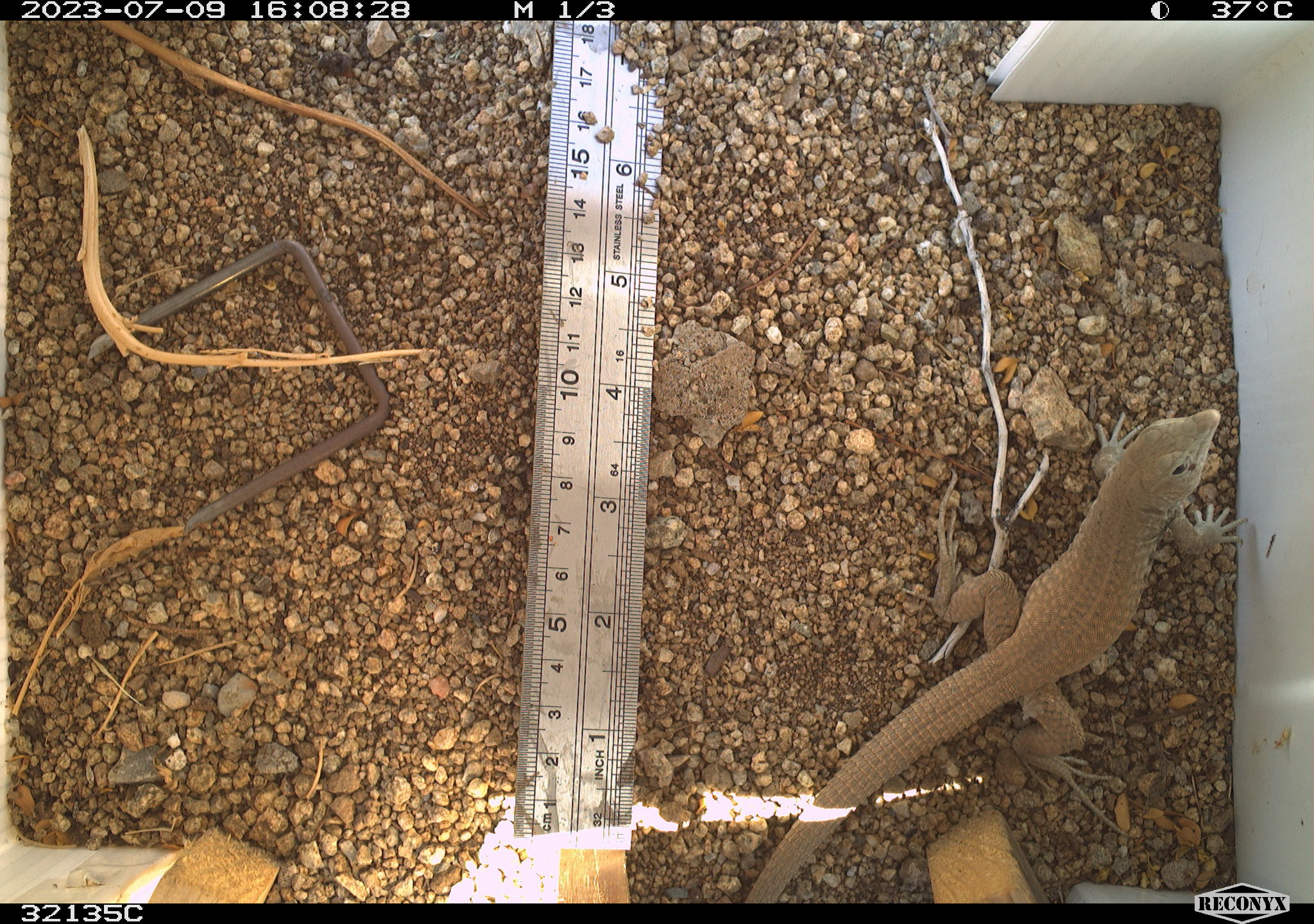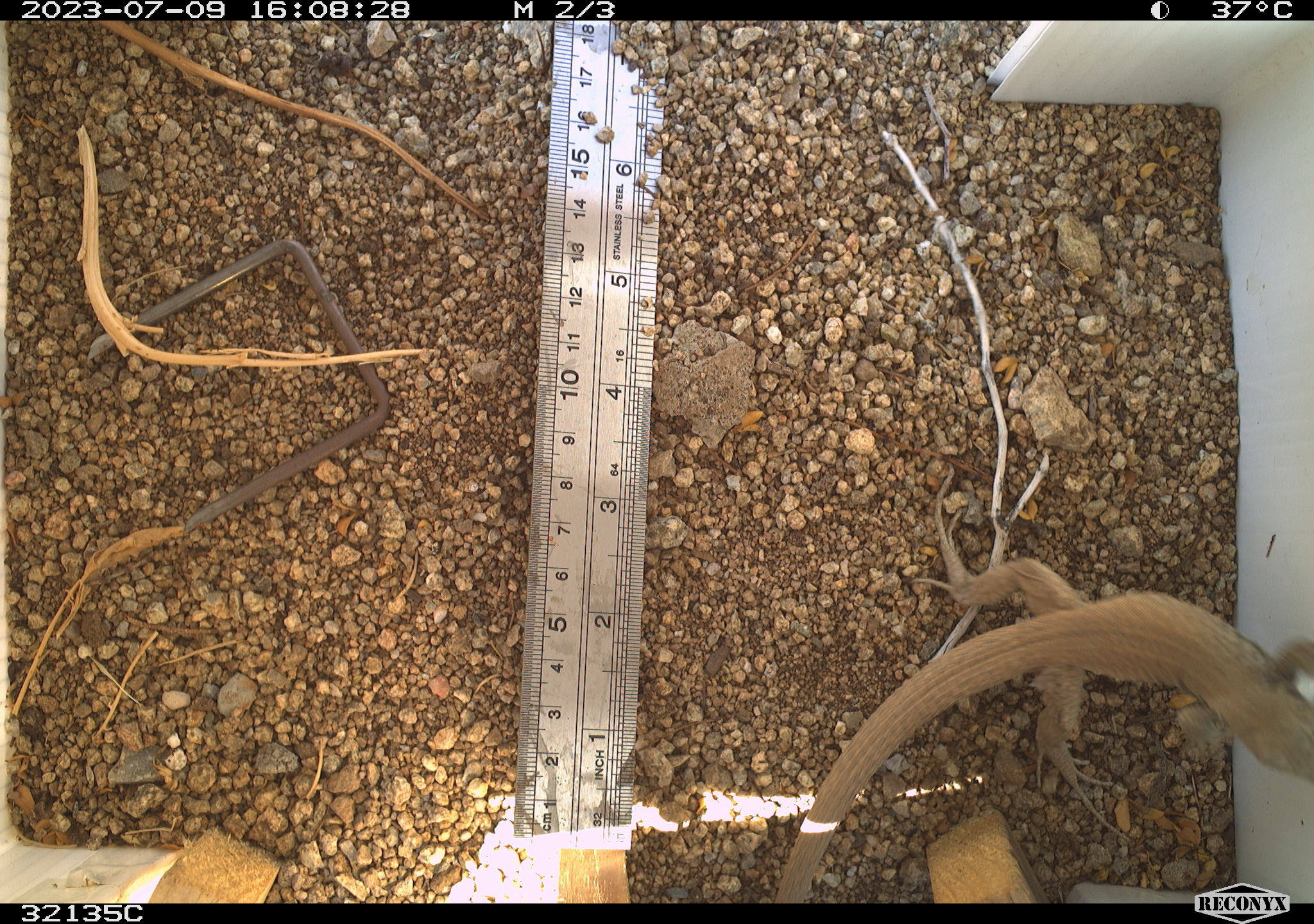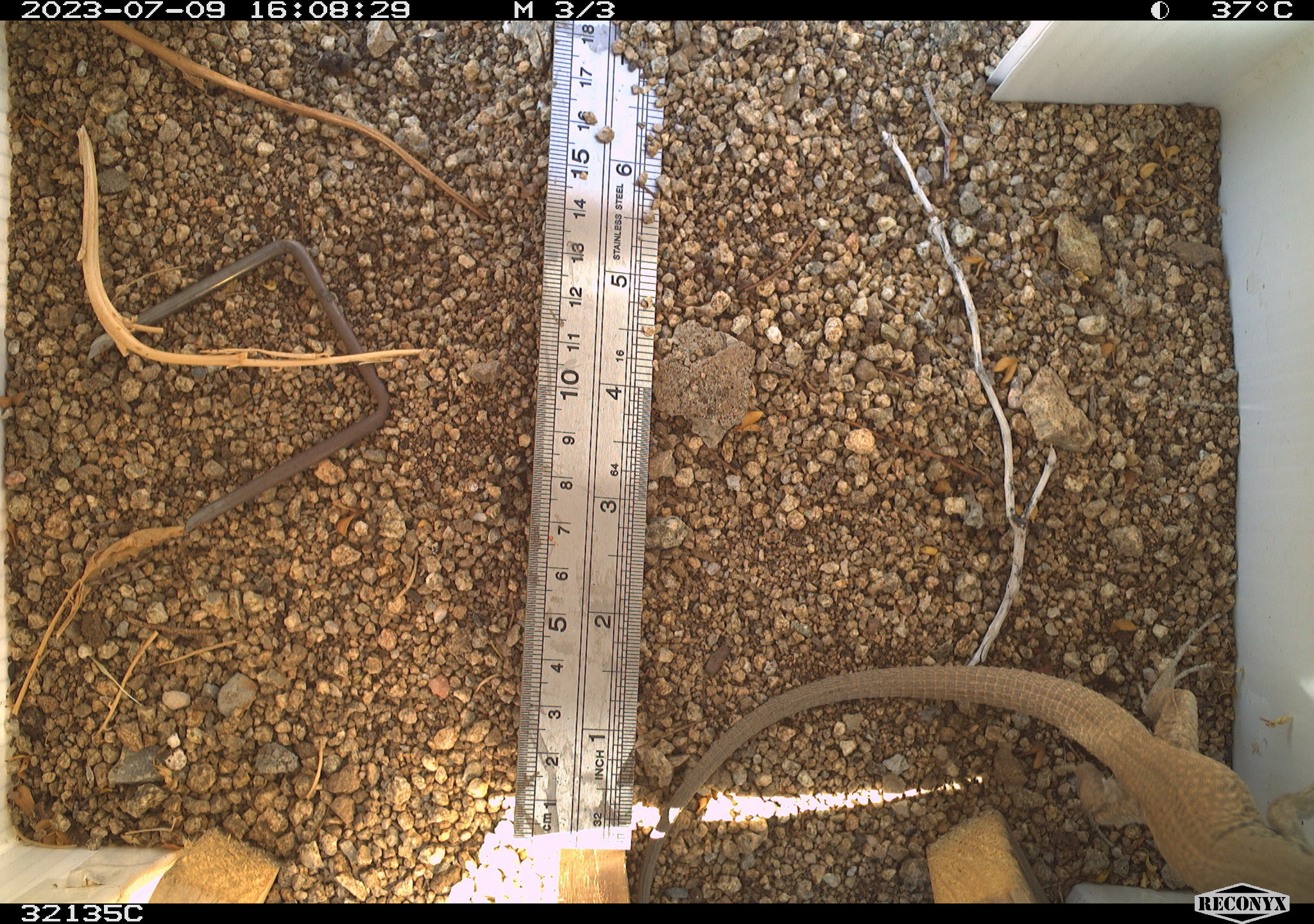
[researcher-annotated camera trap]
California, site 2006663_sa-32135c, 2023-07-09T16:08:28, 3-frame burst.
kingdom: Animalia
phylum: Chordata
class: Reptilia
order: Squamata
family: Teiidae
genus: Aspidoscelis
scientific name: Aspidoscelis tigris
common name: western whiptail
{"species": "western whiptail (Aspidoscelis tigris)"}